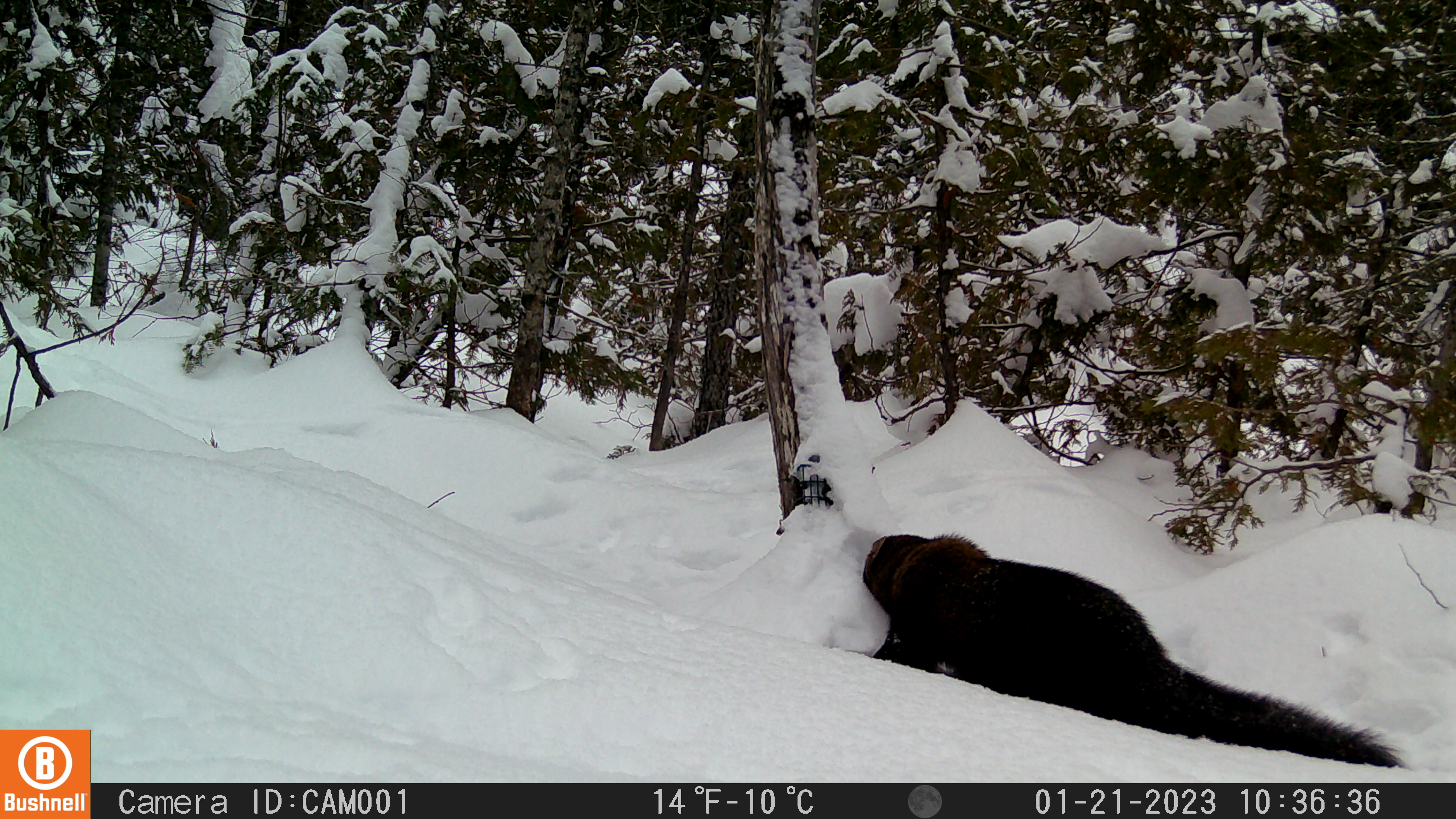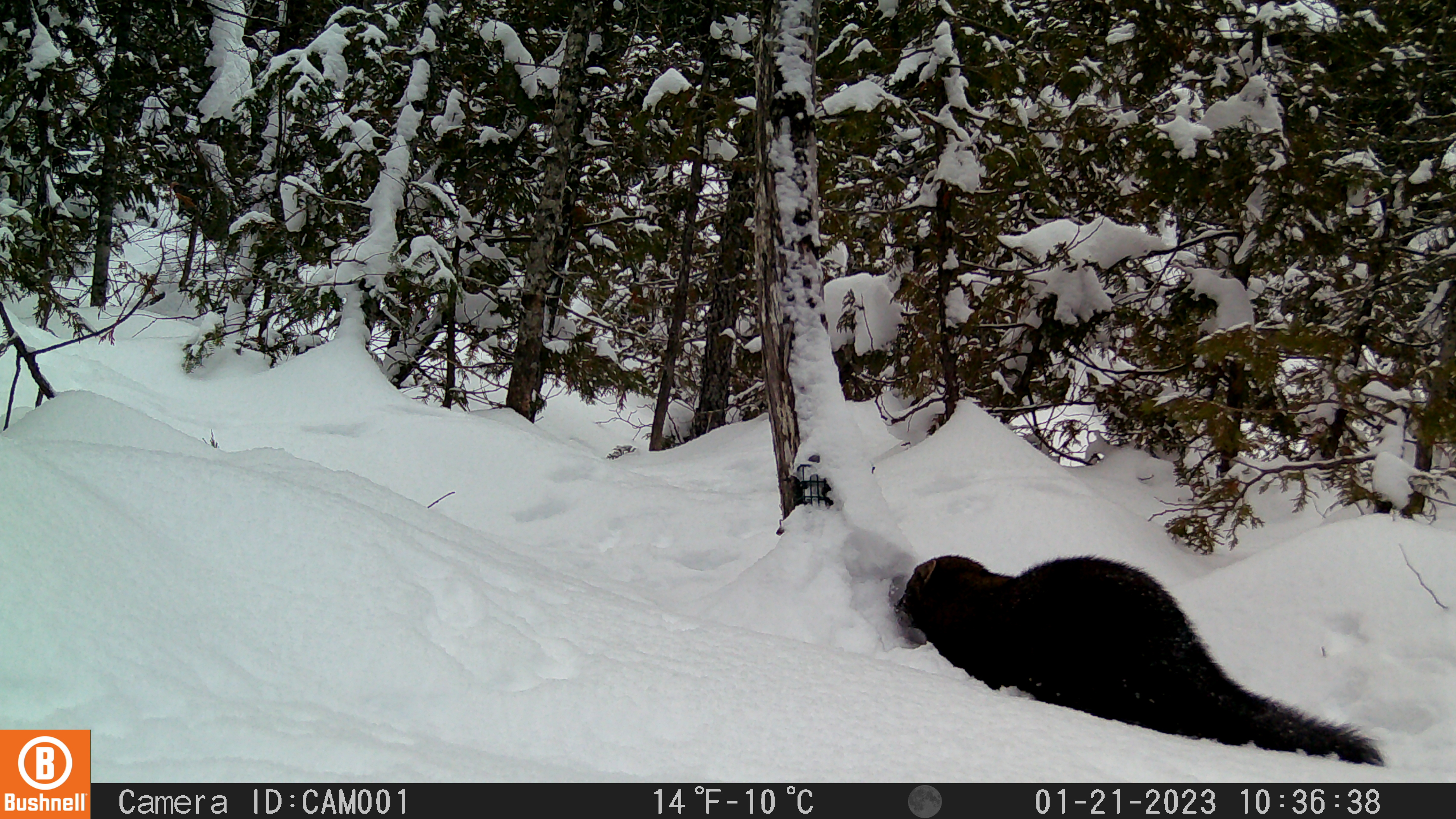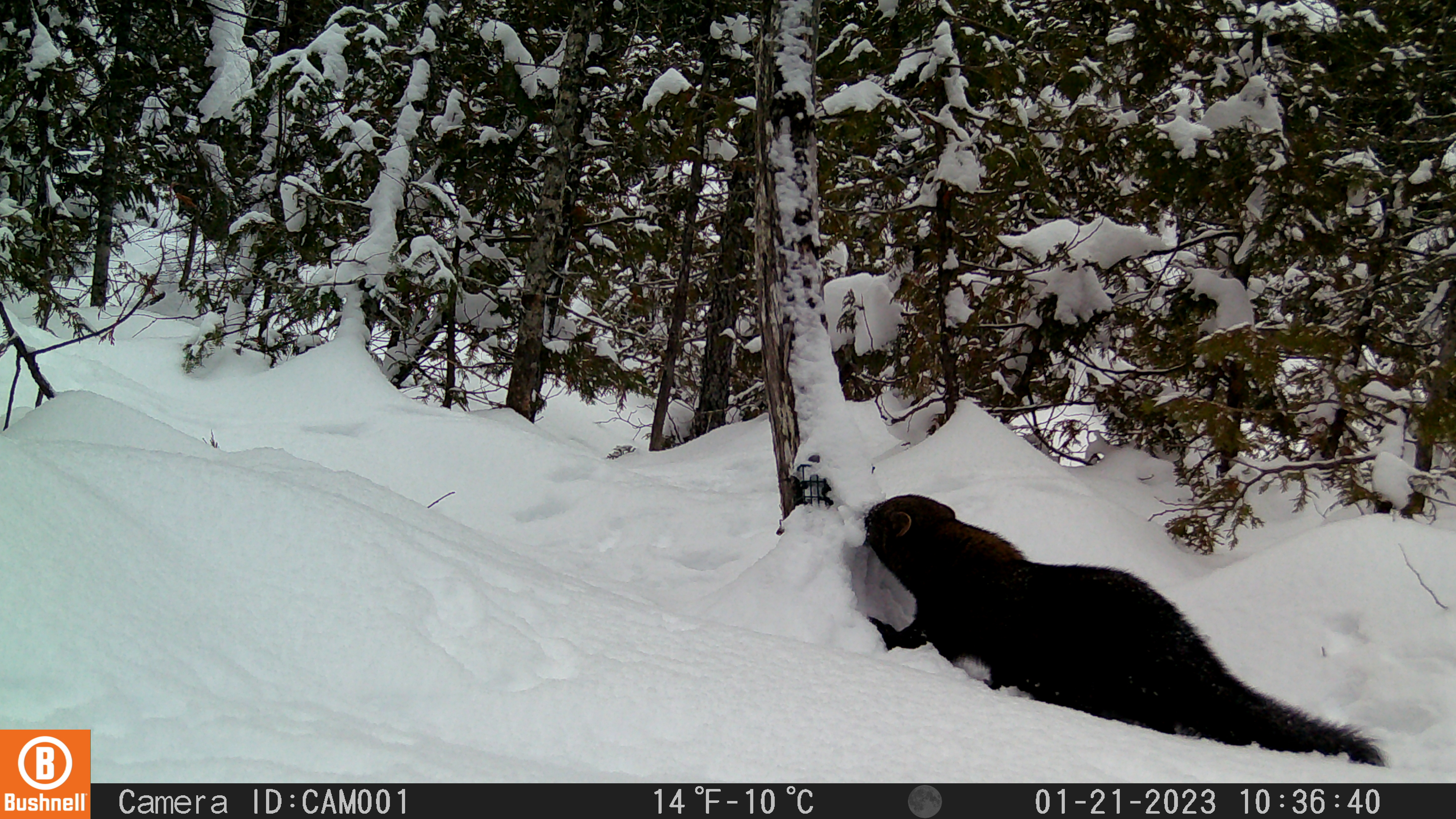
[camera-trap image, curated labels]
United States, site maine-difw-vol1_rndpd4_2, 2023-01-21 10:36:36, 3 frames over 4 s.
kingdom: Animalia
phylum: Chordata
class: Mammalia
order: Carnivora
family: Mustelidae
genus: Pekania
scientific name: Pekania pennanti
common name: fisher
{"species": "fisher (Pekania pennanti)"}